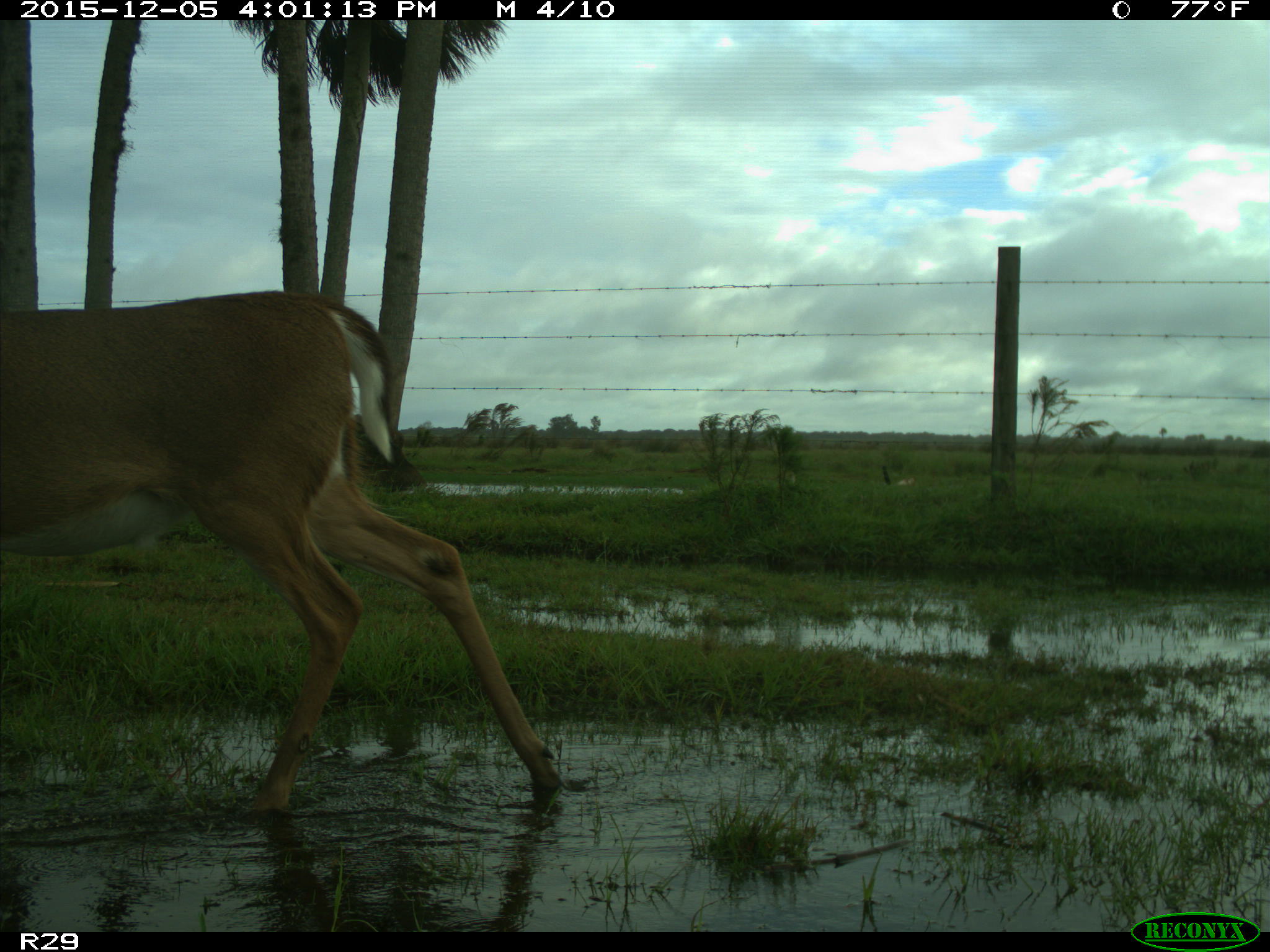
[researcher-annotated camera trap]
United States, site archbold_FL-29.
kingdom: Animalia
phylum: Chordata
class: Mammalia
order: Artiodactyla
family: Cervidae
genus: Odocoileus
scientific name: Odocoileus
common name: deer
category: unidentified deer